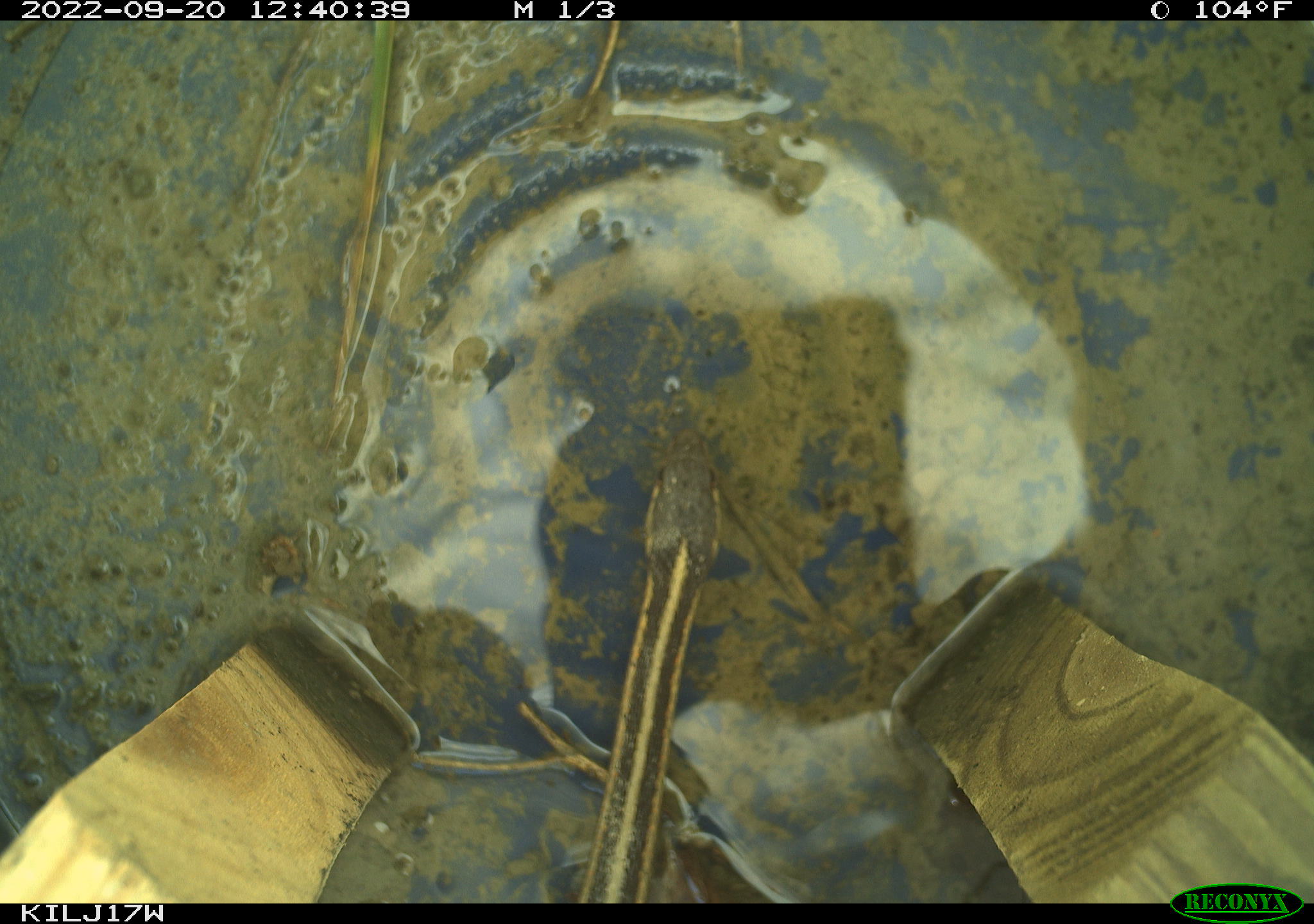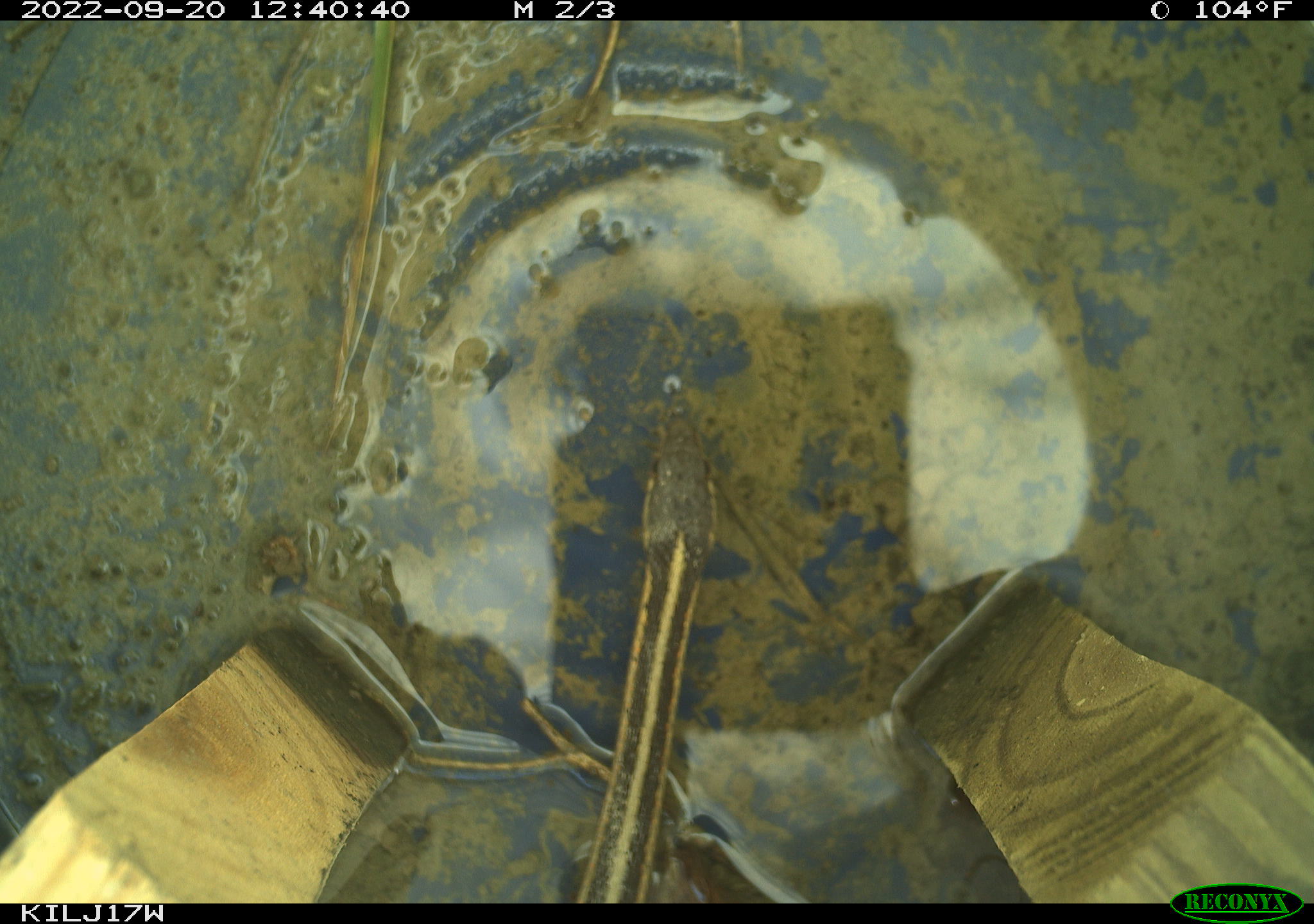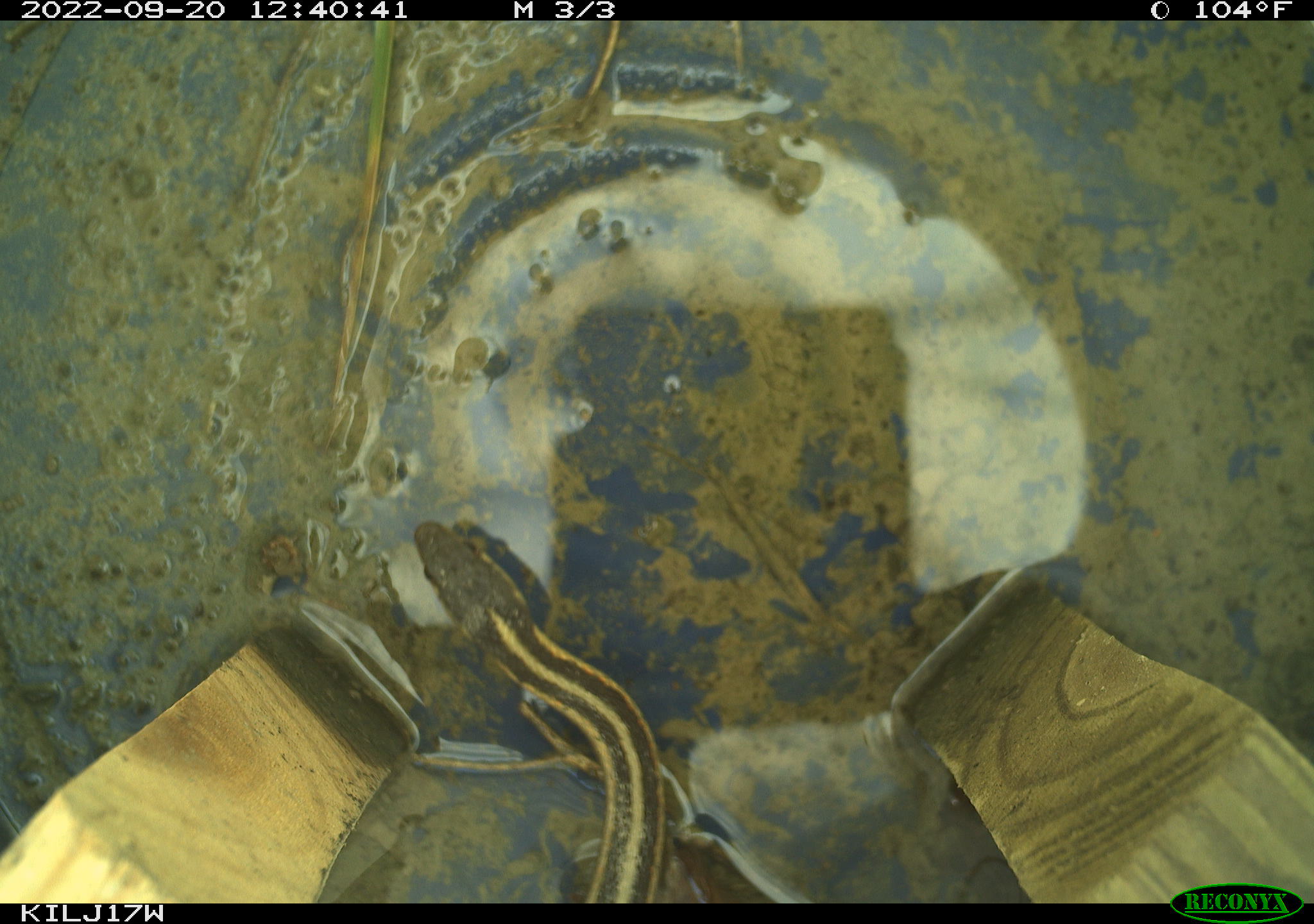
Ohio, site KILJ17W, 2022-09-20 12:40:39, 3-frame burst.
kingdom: Animalia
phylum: Chordata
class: Reptilia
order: Squamata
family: Colubridae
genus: Thamnophis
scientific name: Thamnophis sirtalis sirtalis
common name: eastern gartersnake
Eastern gartersnake (Thamnophis sirtalis sirtalis).